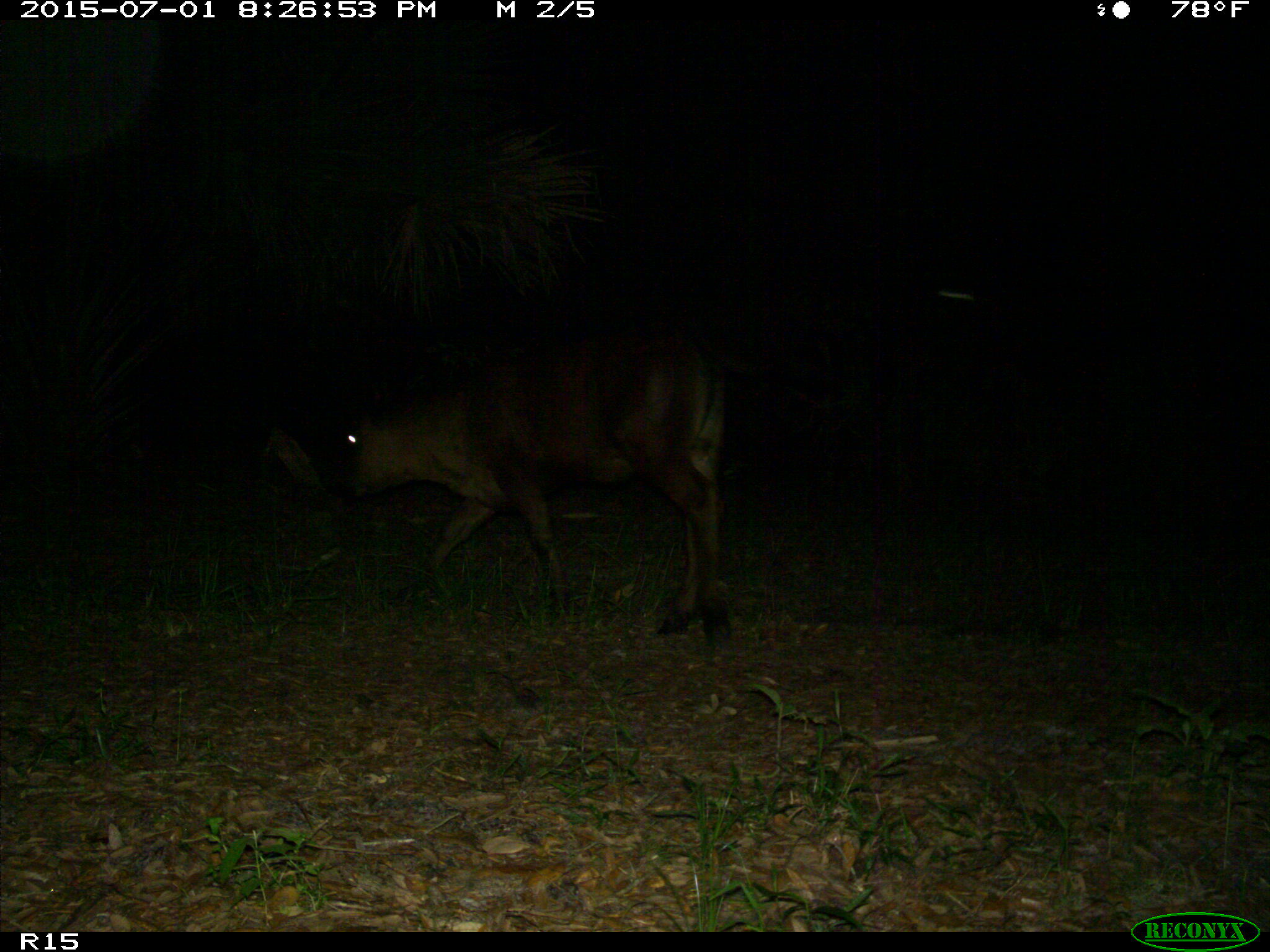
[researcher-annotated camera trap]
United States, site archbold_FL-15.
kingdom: Animalia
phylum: Chordata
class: Mammalia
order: Artiodactyla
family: Bovidae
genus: Bos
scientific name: Bos taurus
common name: domestic cow